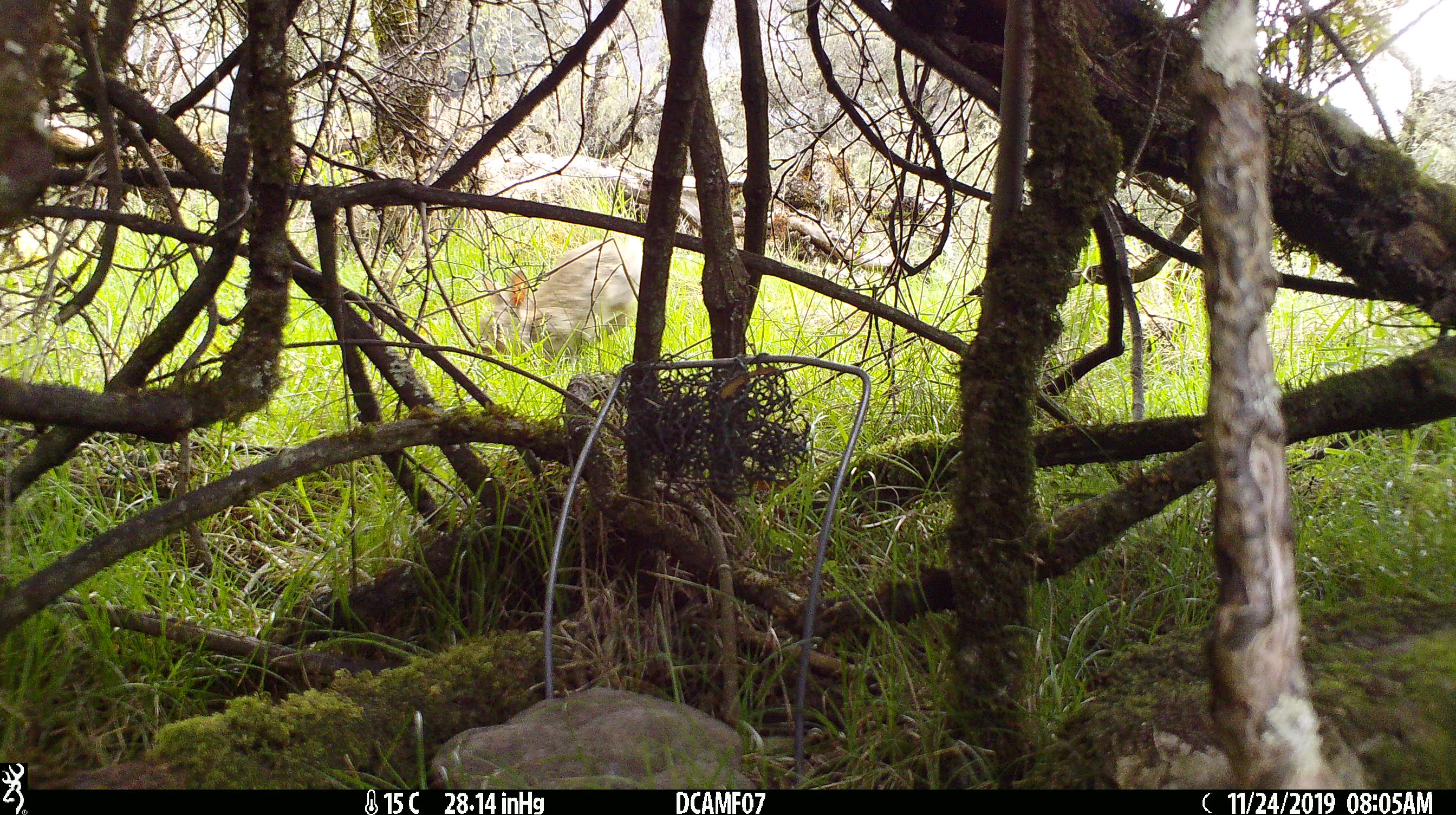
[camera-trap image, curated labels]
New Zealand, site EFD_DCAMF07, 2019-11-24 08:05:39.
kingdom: Animalia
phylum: Chordata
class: Mammalia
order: Lagomorpha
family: Leporidae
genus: Oryctolagus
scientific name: Oryctolagus cuniculus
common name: european rabbit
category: rabbit